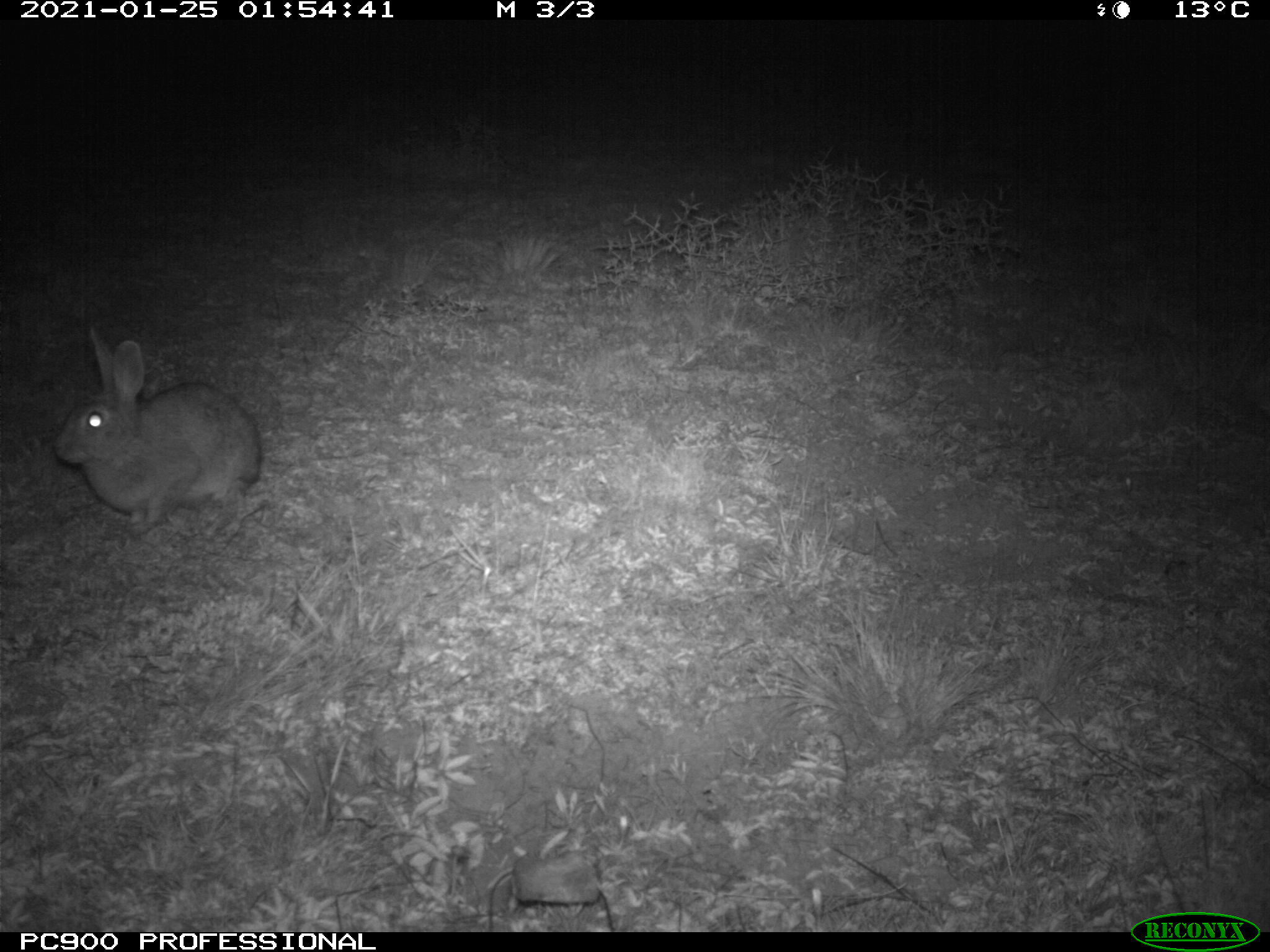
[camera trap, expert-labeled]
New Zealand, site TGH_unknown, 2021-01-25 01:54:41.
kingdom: Animalia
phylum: Chordata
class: Mammalia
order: Lagomorpha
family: Leporidae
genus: Oryctolagus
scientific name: Oryctolagus cuniculus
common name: european rabbit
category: rabbit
Rabbit (european rabbit) (Oryctolagus cuniculus).